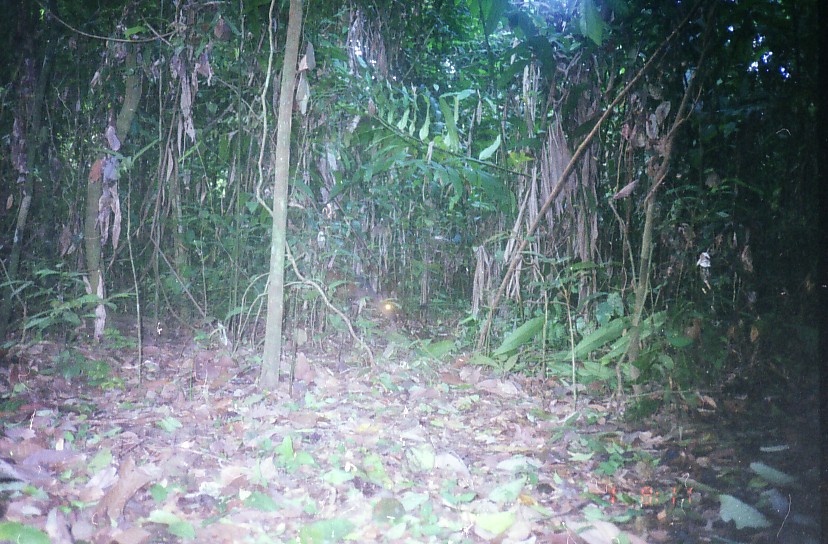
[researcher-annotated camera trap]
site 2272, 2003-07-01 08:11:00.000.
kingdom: Animalia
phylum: Chordata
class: Mammalia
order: Artiodactyla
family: Tragulidae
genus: Tragulus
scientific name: Tragulus javanicus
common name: javan chevrotain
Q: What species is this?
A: Tragulus javanicus (javan chevrotain).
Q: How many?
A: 1.